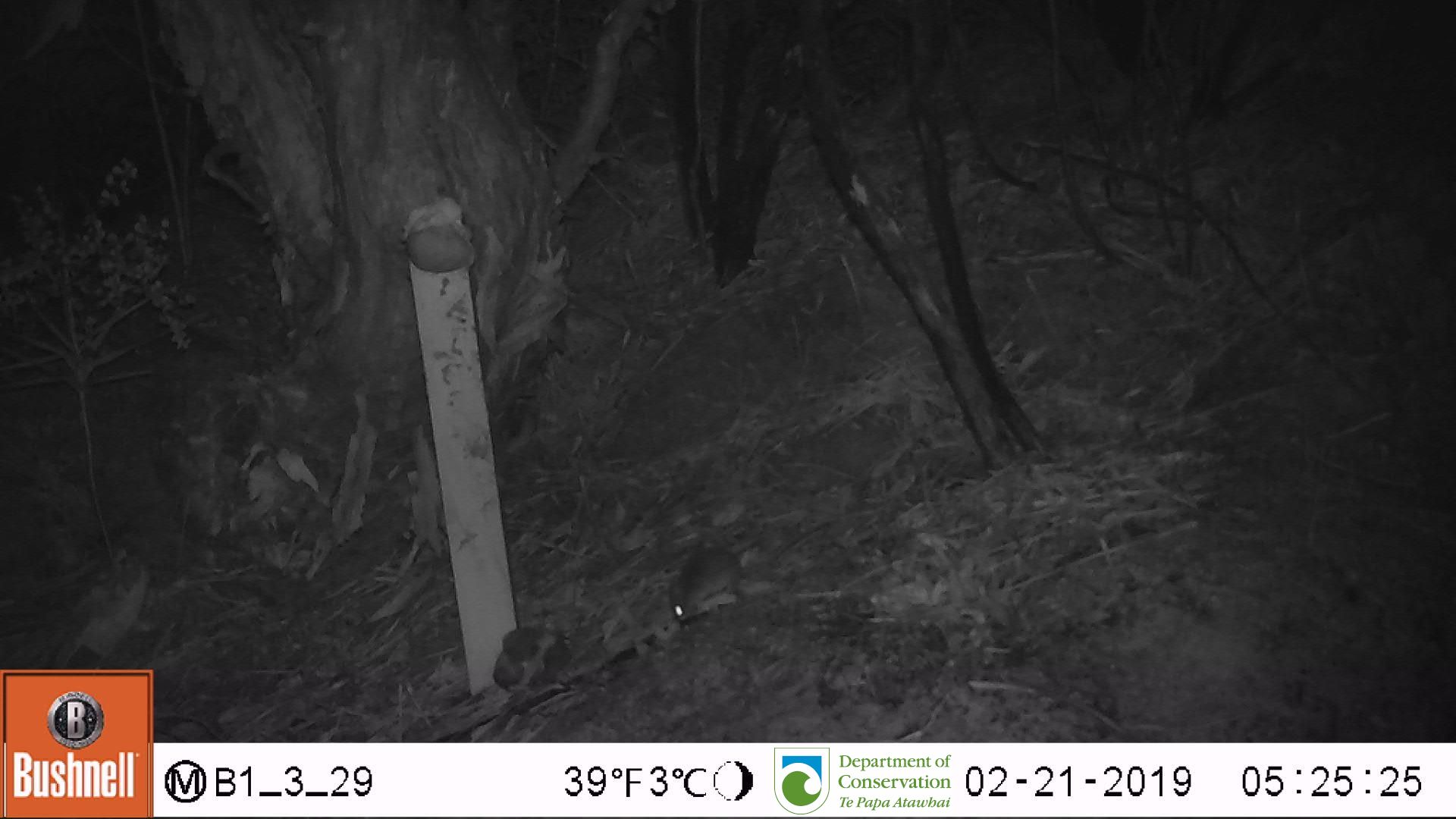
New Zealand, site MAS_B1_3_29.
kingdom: Animalia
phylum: Chordata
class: Mammalia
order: Rodentia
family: Muridae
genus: Mus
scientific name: Mus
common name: mouse